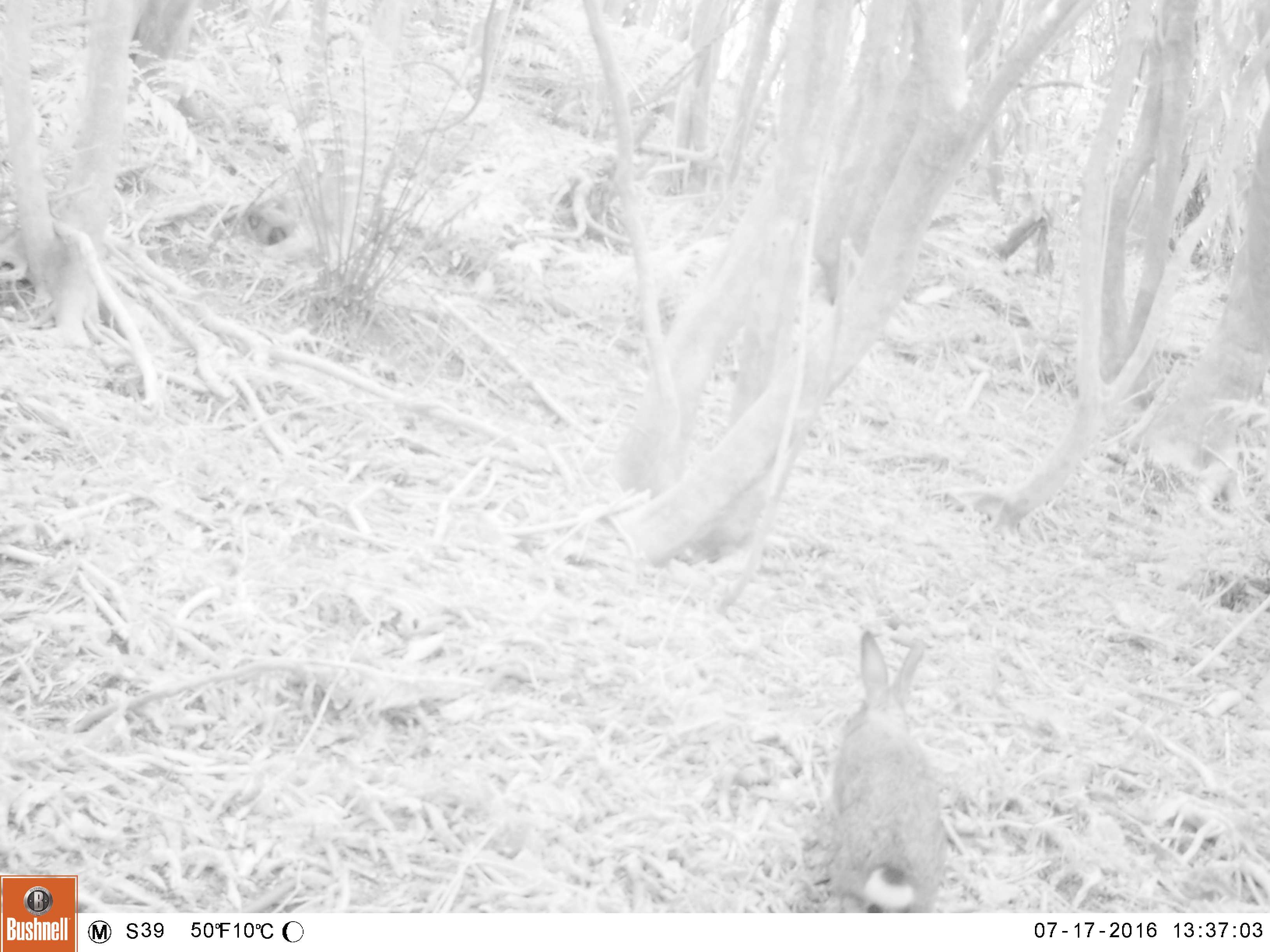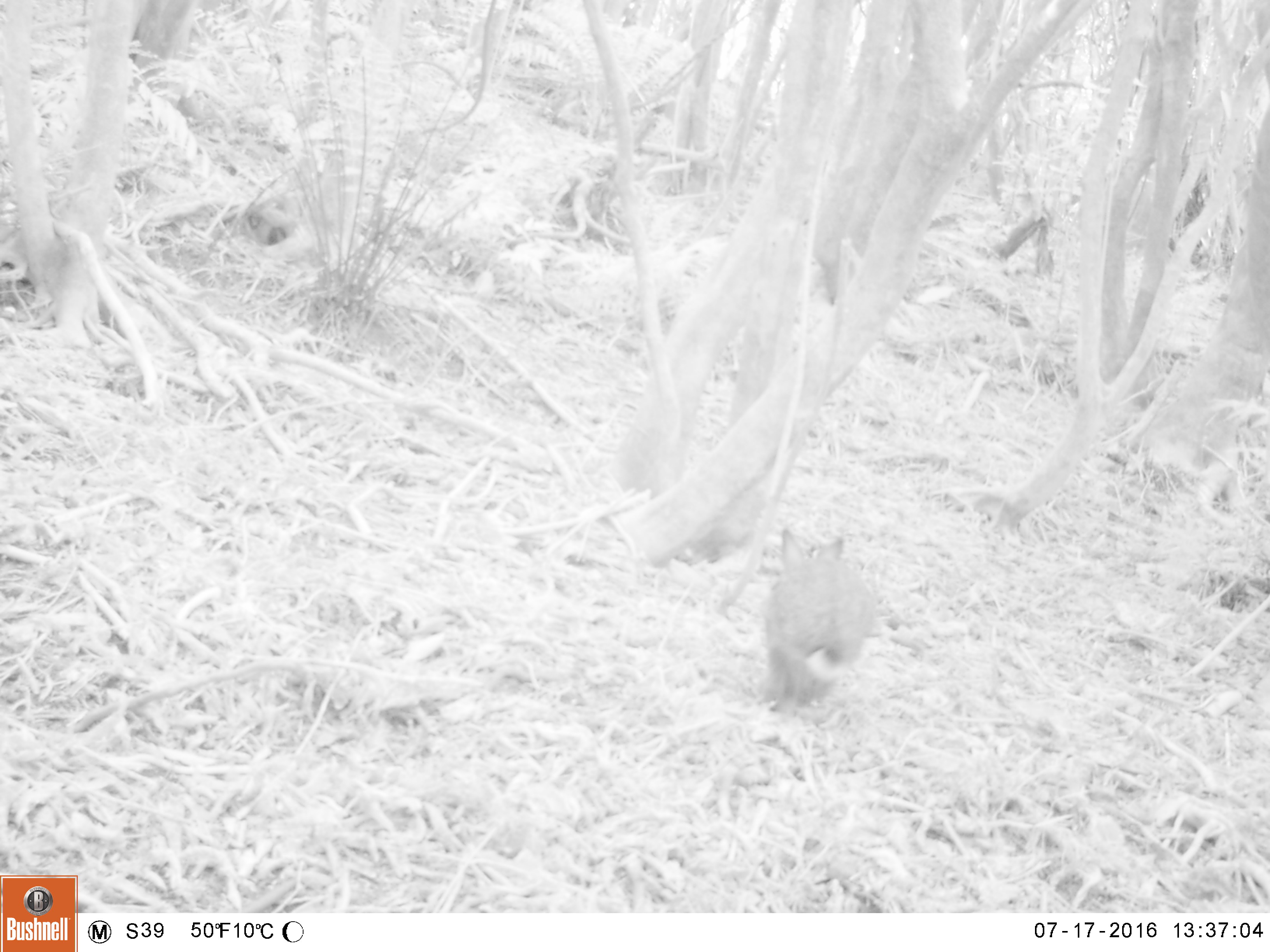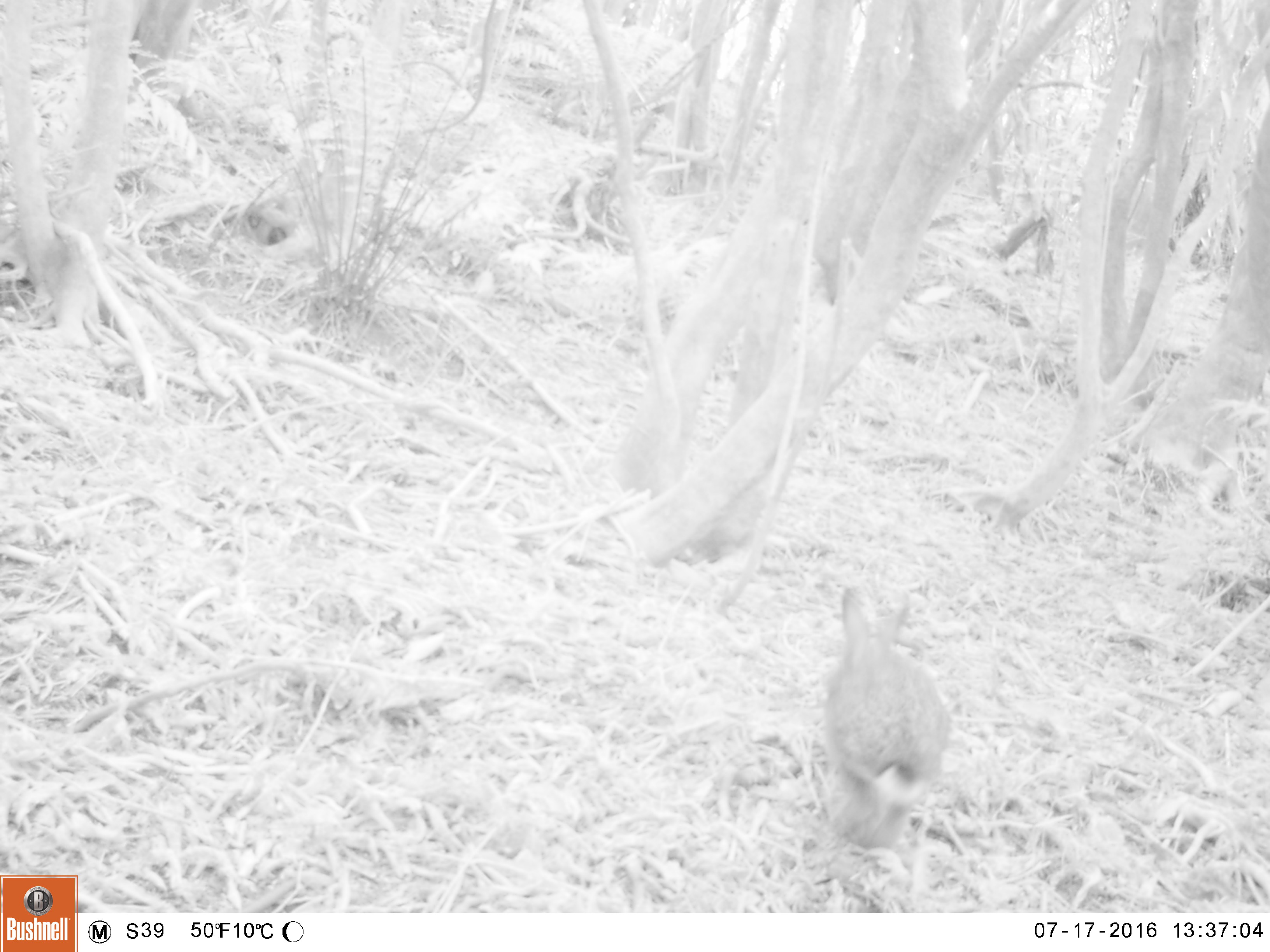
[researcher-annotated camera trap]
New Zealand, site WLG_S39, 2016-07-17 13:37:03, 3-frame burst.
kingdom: Animalia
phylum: Chordata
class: Mammalia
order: Lagomorpha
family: Leporidae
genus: Oryctolagus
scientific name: Oryctolagus cuniculus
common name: european rabbit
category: rabbit